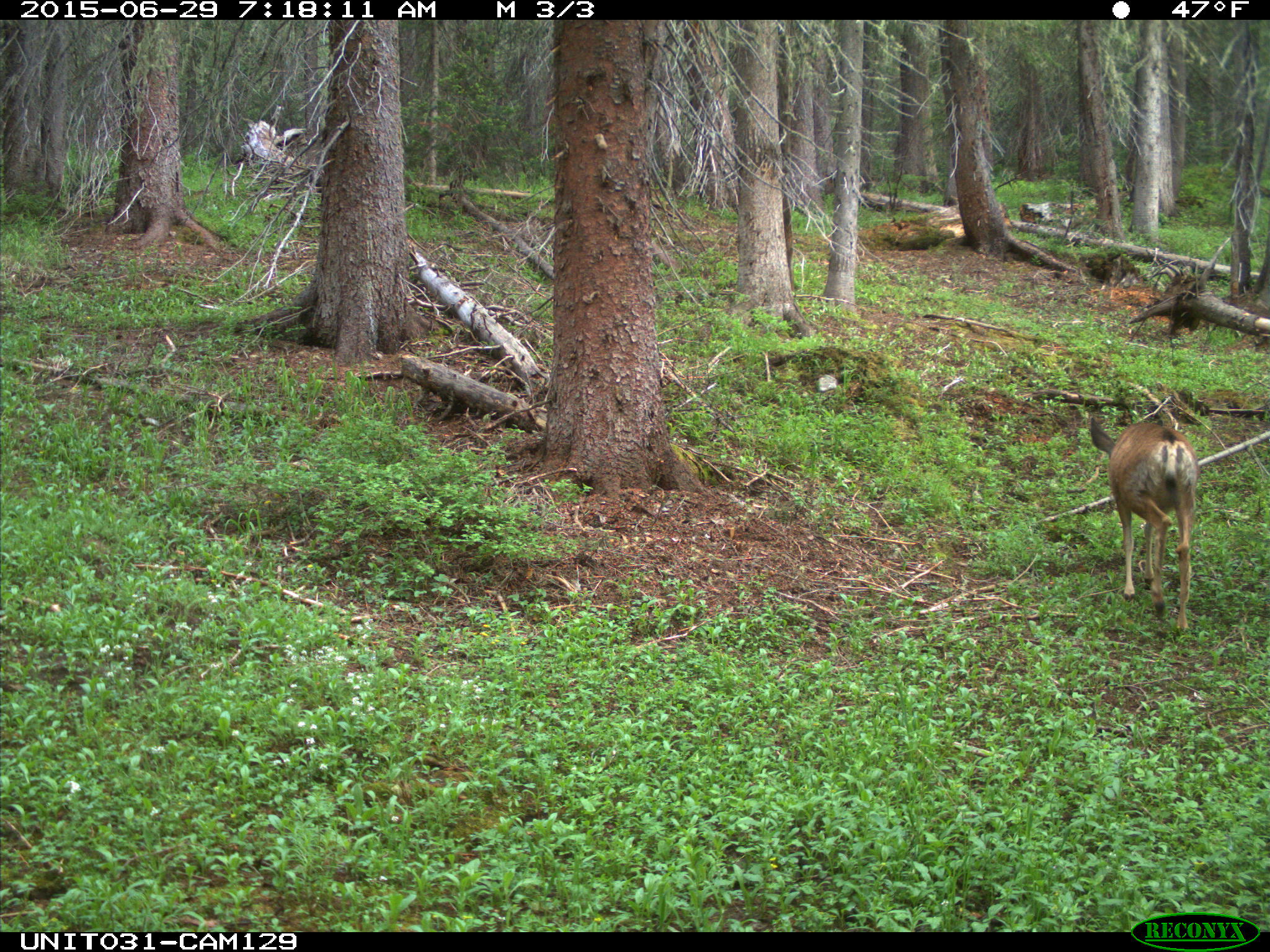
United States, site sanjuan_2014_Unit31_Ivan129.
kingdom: Animalia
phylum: Chordata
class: Mammalia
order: Artiodactyla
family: Cervidae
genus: Odocoileus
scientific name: Odocoileus hemionus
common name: mule deer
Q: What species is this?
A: Odocoileus hemionus (mule deer).